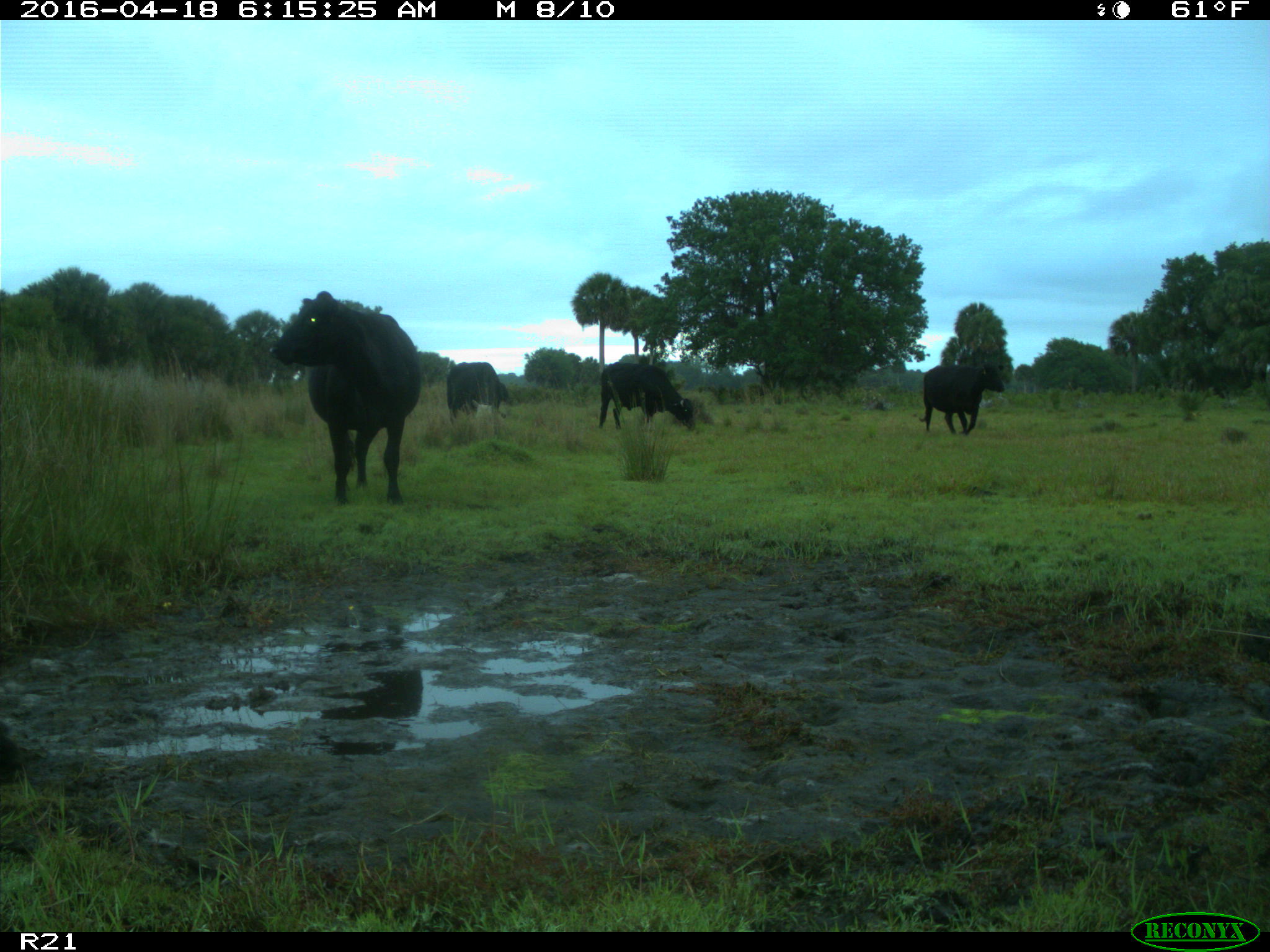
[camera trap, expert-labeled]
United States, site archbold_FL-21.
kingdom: Animalia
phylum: Chordata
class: Mammalia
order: Artiodactyla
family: Bovidae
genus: Bos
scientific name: Bos taurus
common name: domestic cow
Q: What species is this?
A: Bos taurus (domestic cow).